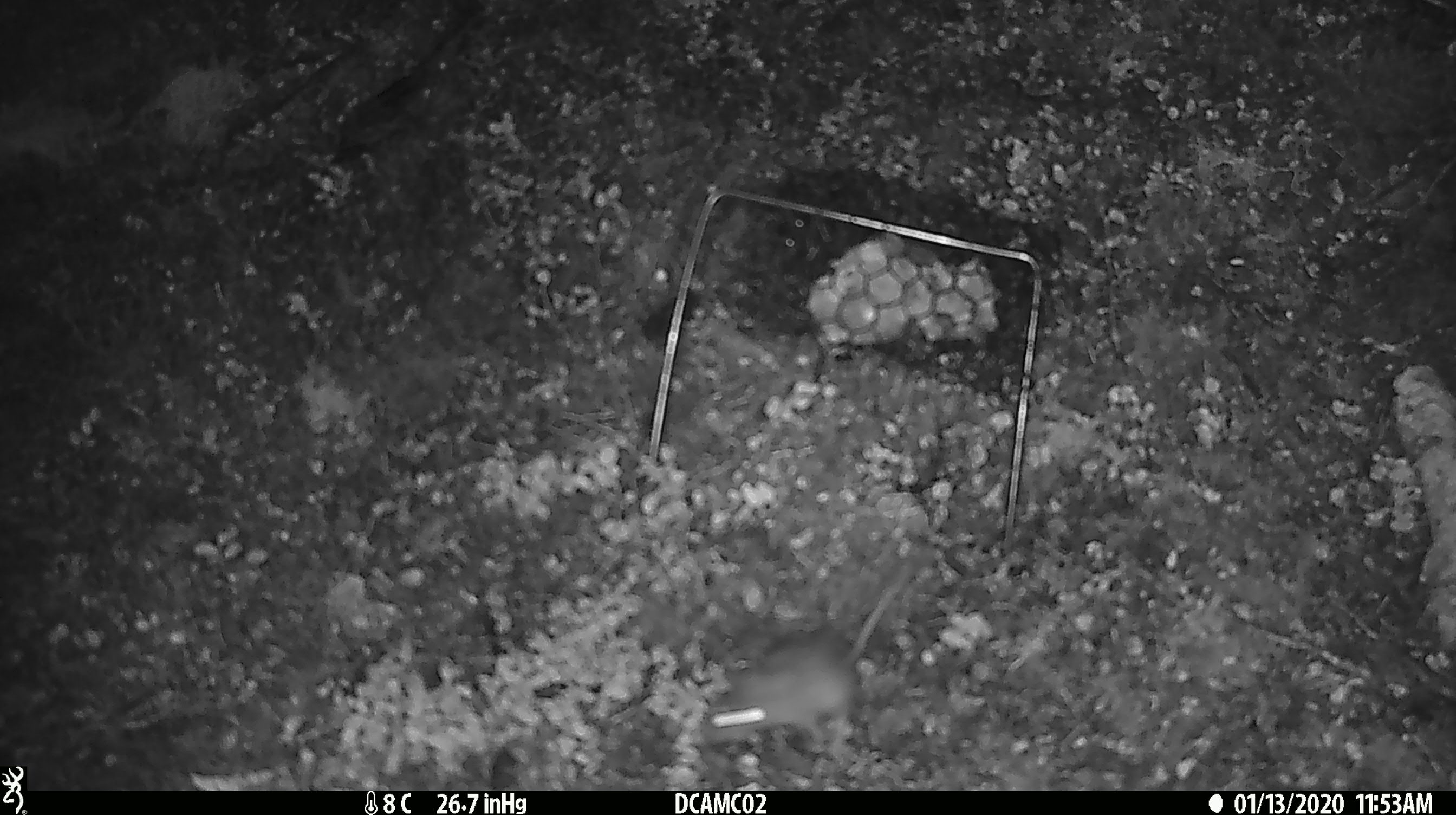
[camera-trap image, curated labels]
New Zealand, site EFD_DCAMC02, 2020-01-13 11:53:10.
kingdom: Animalia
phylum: Chordata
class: Mammalia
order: Rodentia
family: Muridae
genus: Mus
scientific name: Mus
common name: mouse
Mouse (Mus).